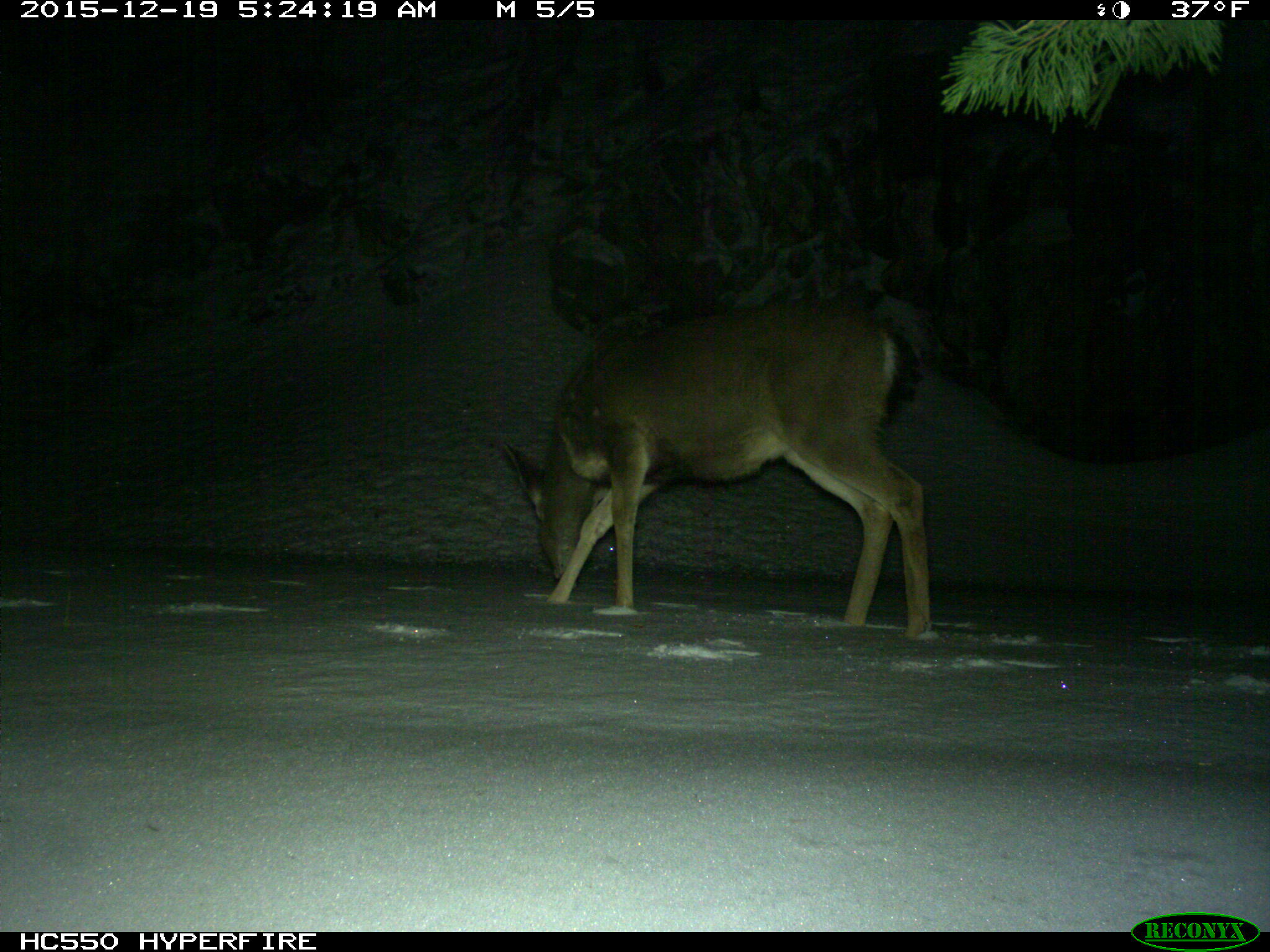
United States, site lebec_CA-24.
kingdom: Animalia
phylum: Chordata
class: Mammalia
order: Artiodactyla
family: Cervidae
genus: Odocoileus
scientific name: Odocoileus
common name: deer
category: unidentified deer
Unidentified deer (deer) (Odocoileus).